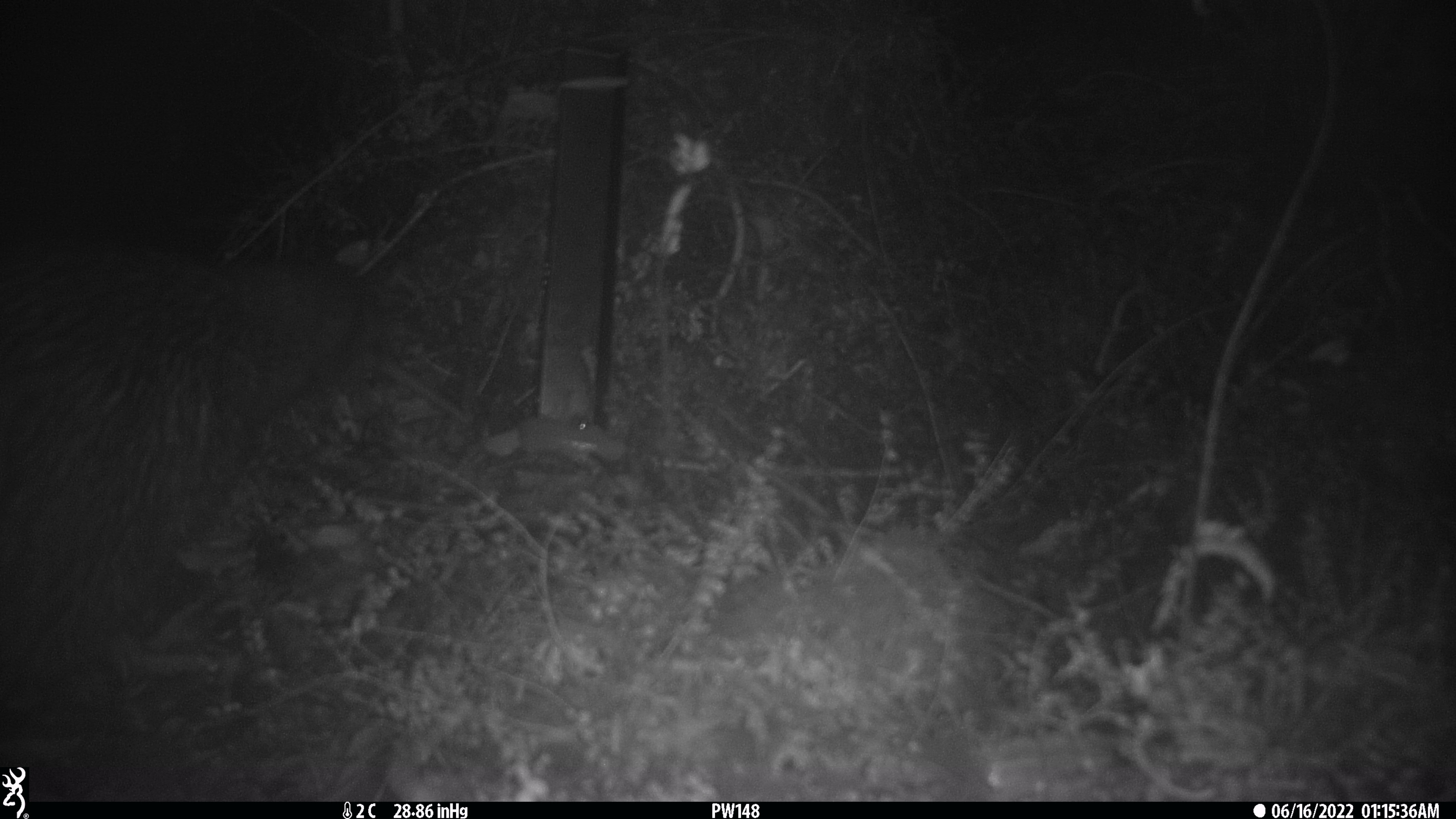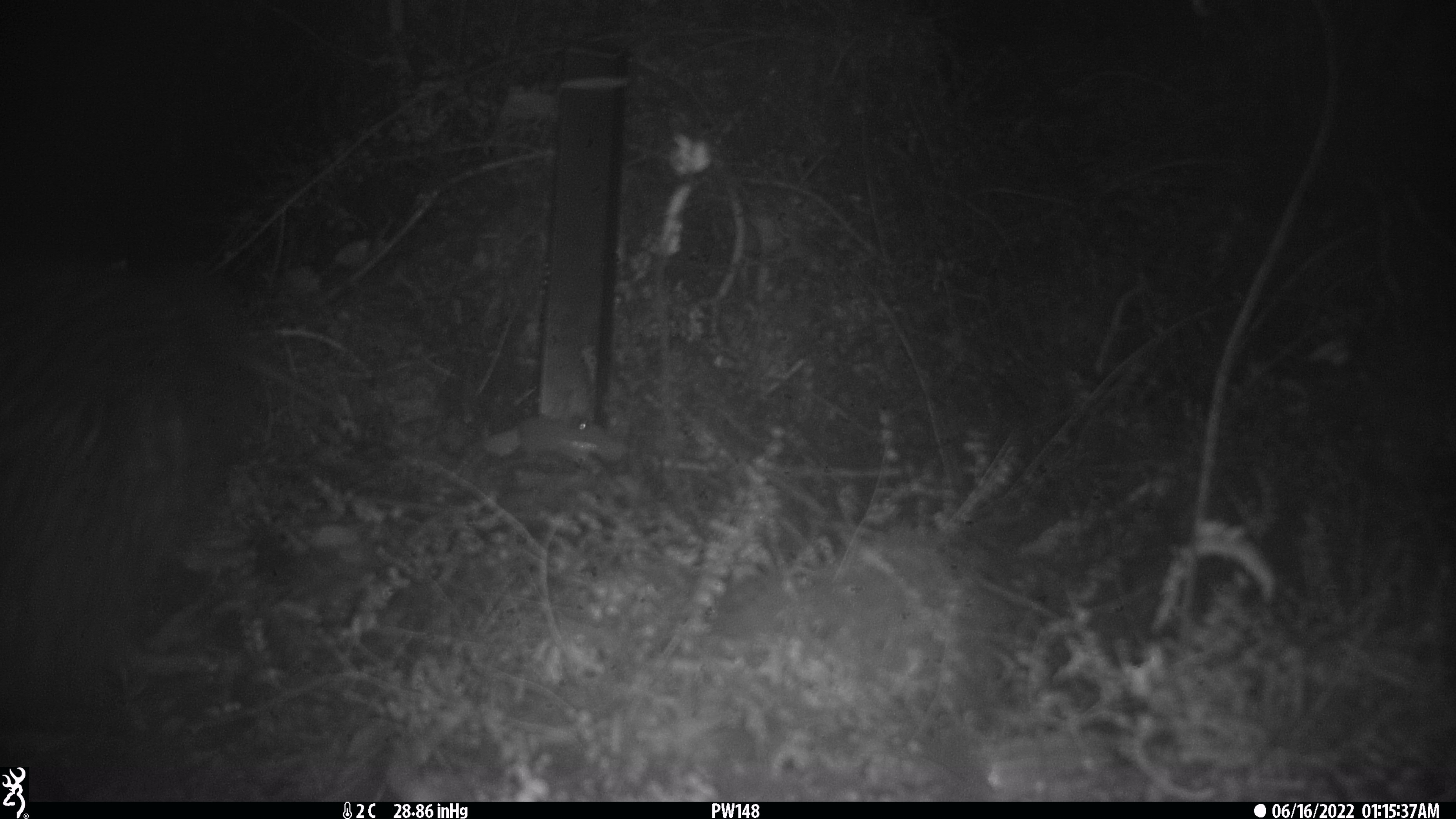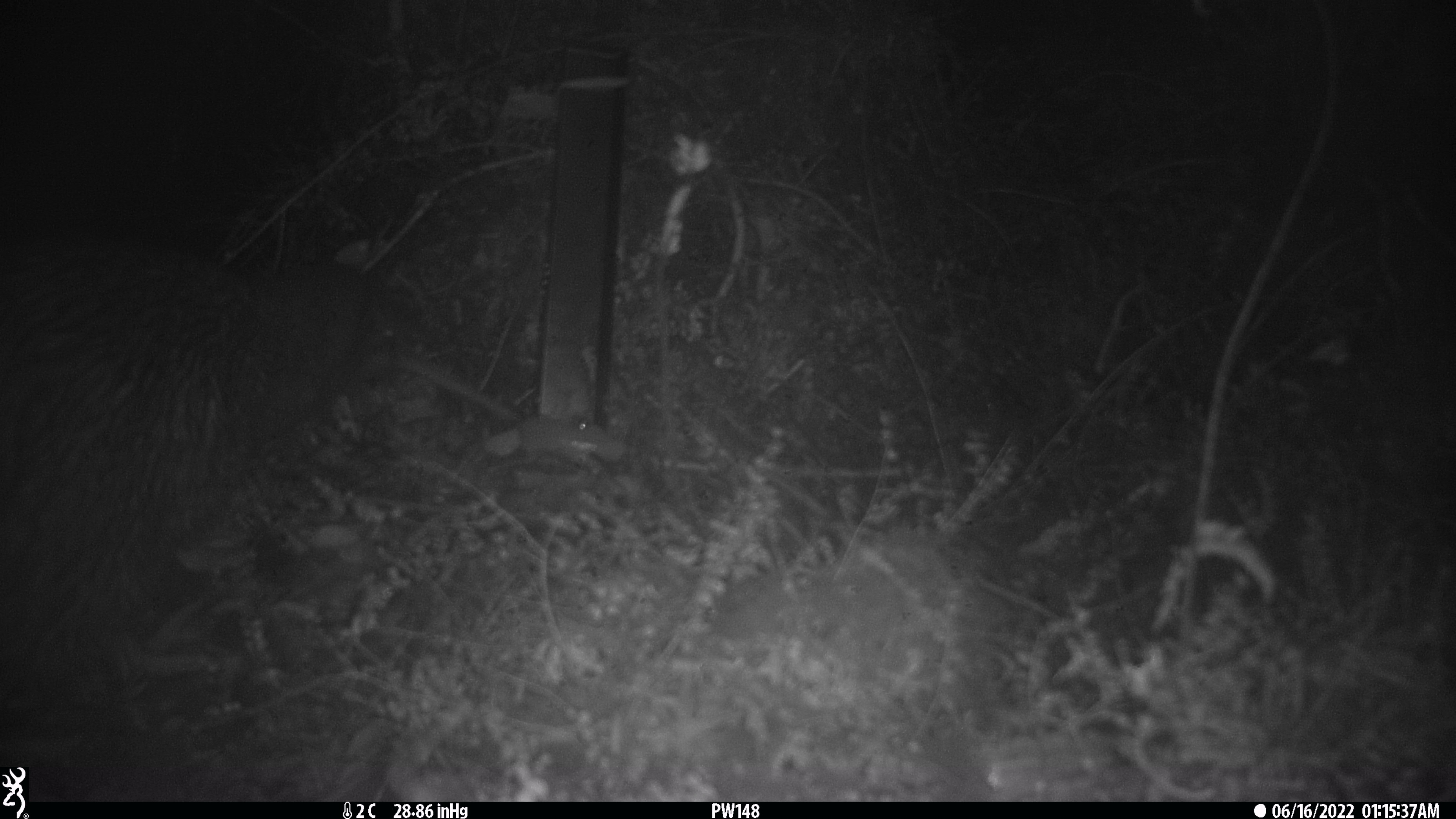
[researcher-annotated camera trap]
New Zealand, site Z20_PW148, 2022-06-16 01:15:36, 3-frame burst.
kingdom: Animalia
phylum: Chordata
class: Aves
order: Apterygiformes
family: Apterygidae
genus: Apteryx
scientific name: Apteryx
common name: kiwi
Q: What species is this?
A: Kiwi (Apteryx).